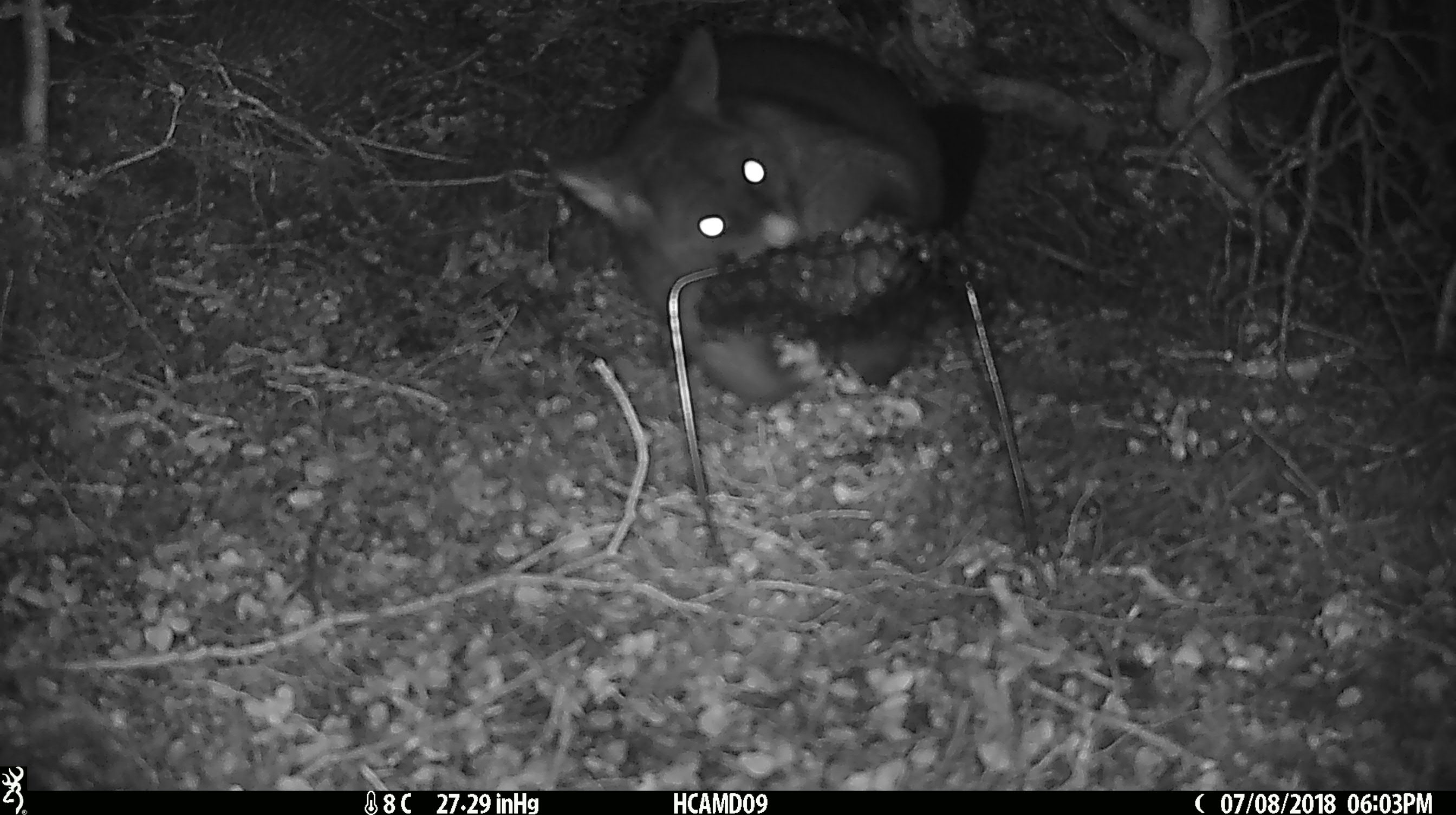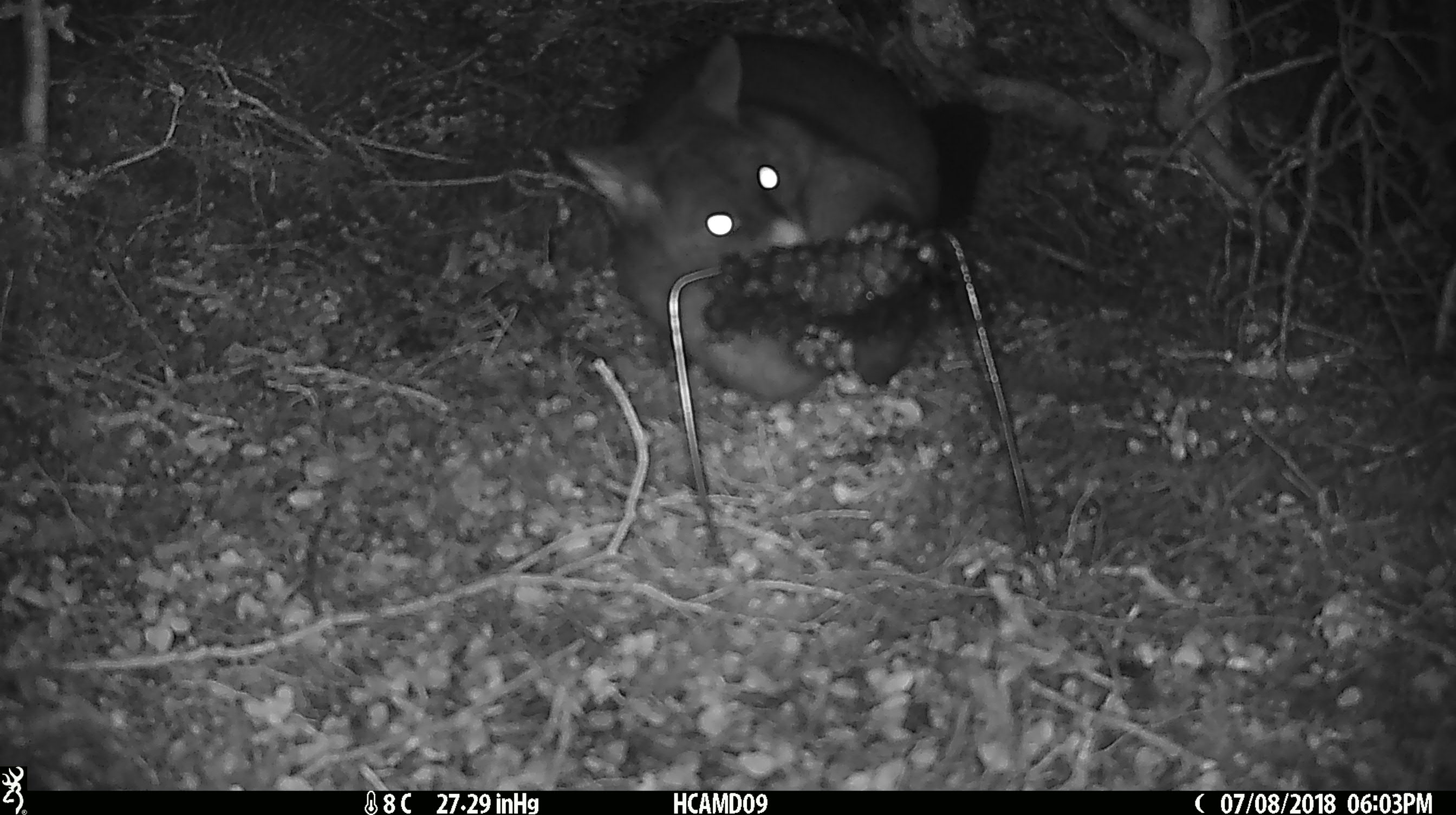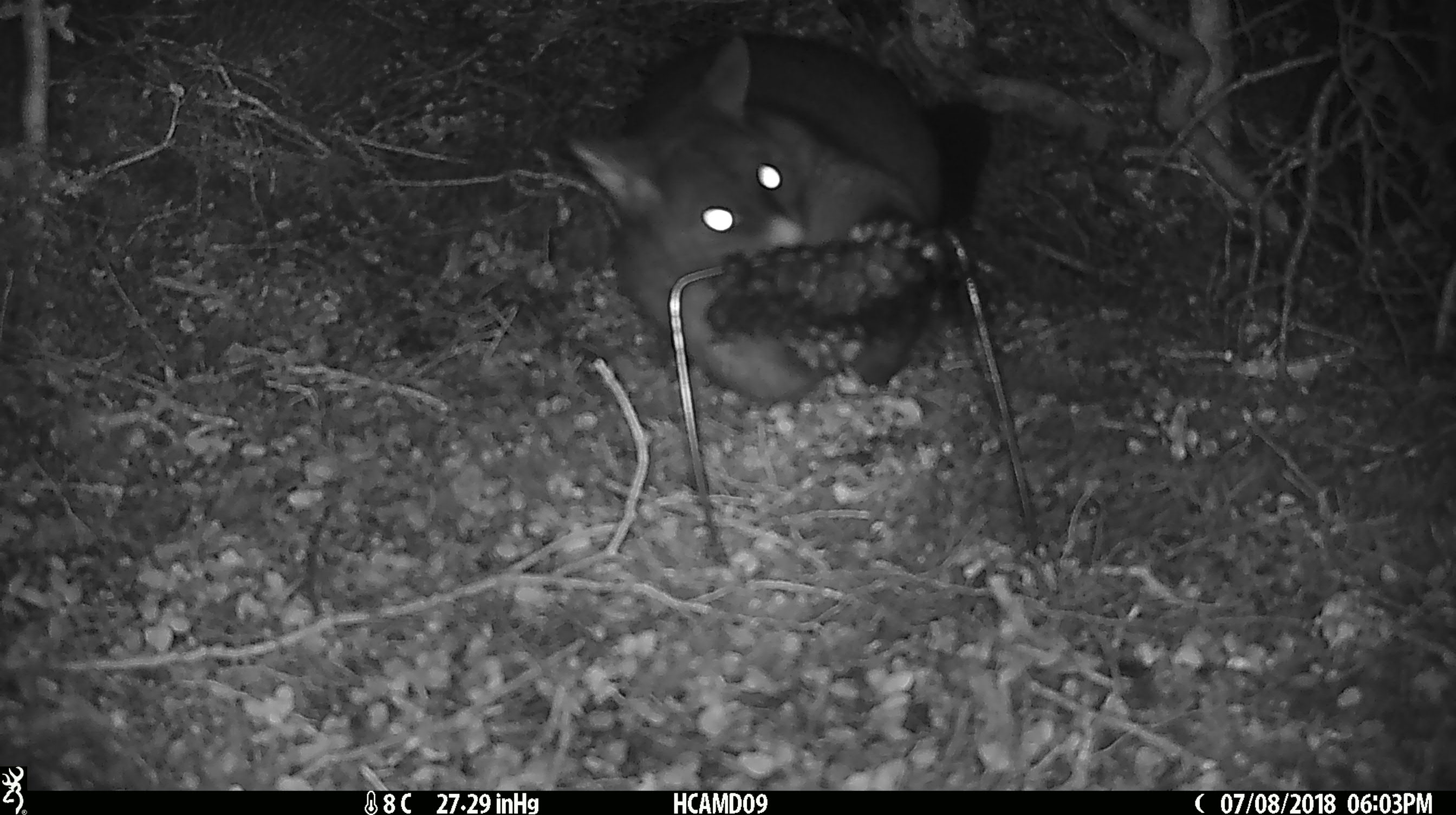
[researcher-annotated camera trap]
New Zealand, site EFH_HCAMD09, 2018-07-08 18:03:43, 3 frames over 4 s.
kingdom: Animalia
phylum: Chordata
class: Mammalia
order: Diprotodontia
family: Phalangeridae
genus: Trichosurus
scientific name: Trichosurus vulpecula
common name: common brushtail possum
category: possum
Possum (common brushtail possum) (Trichosurus vulpecula).